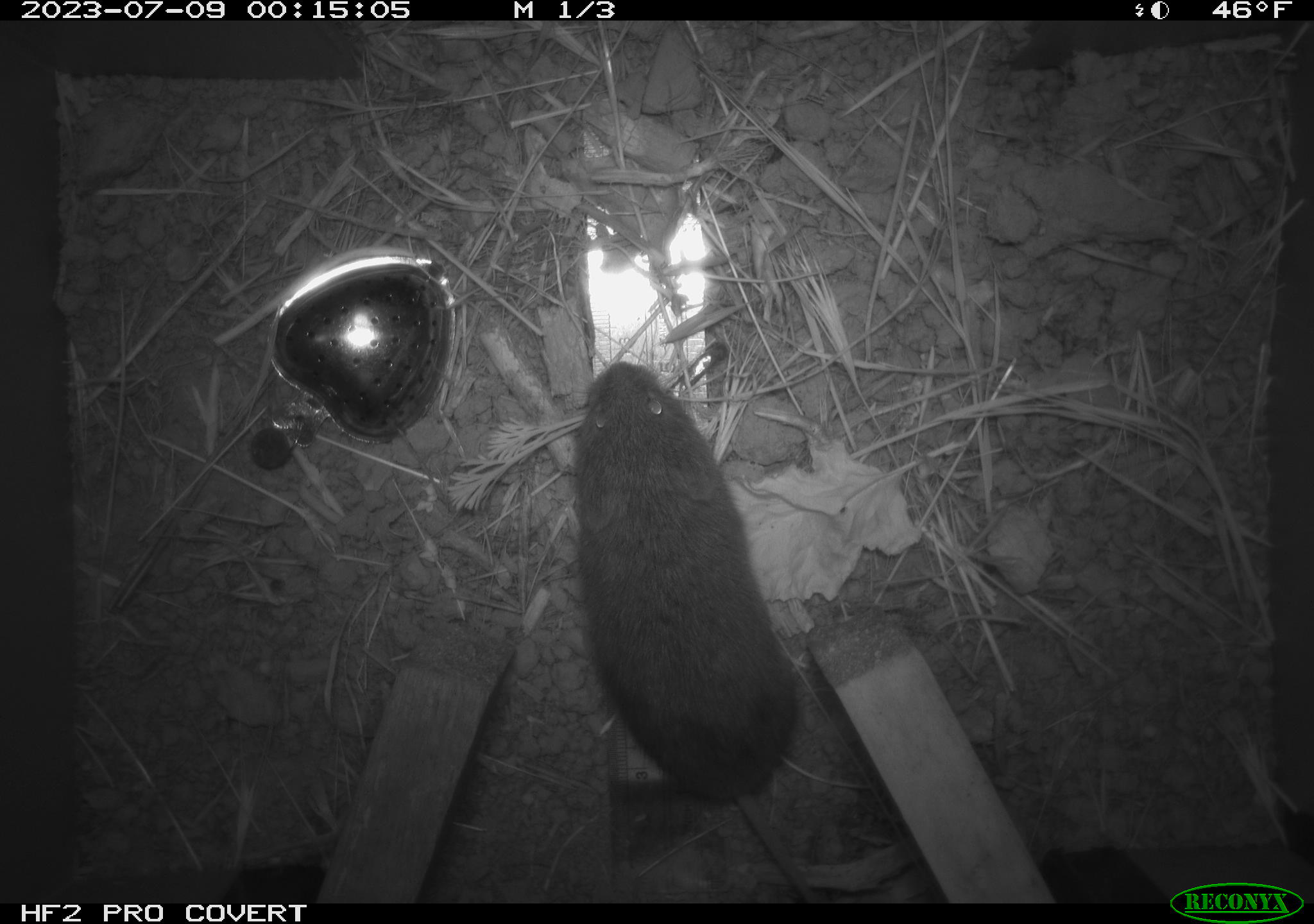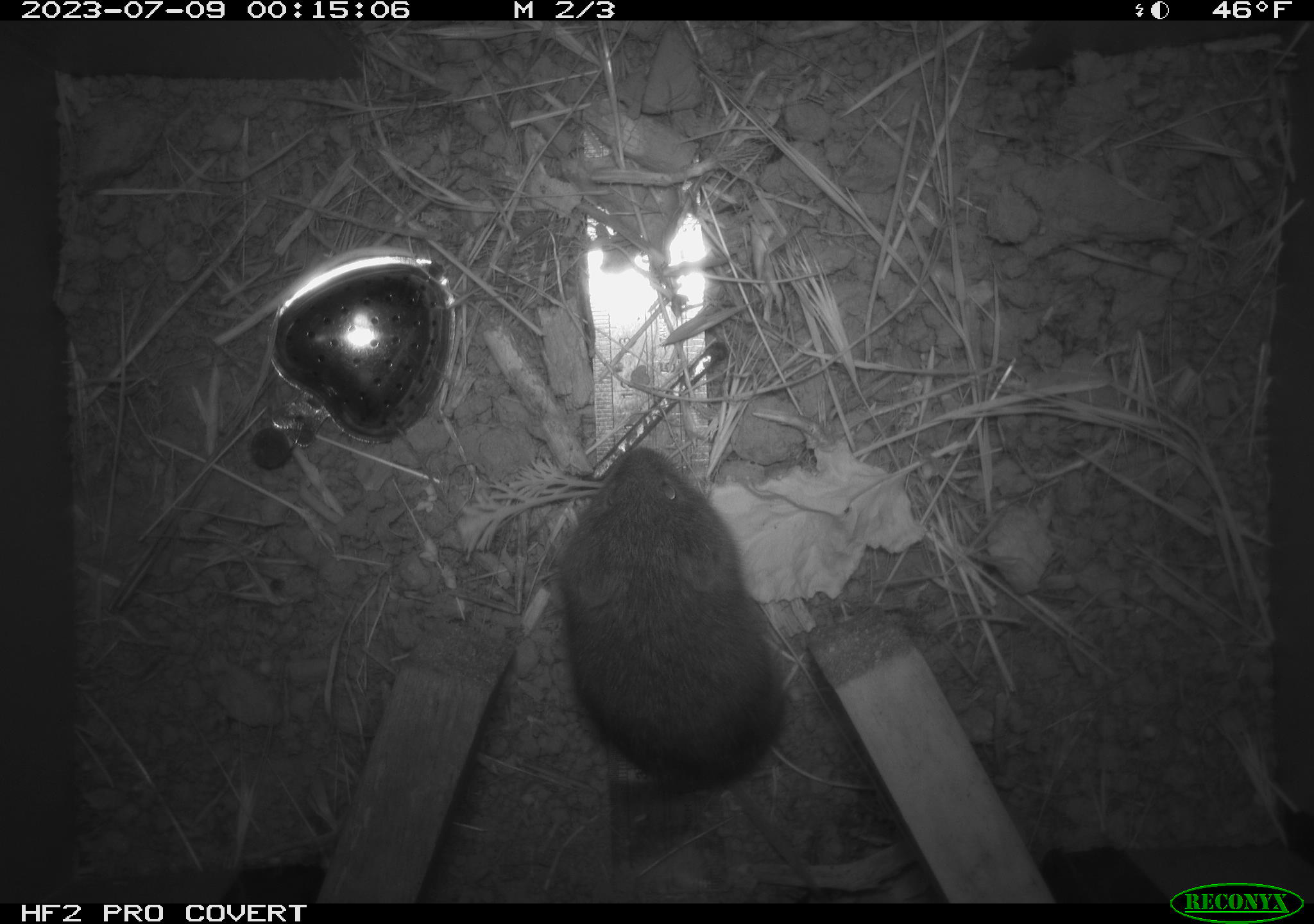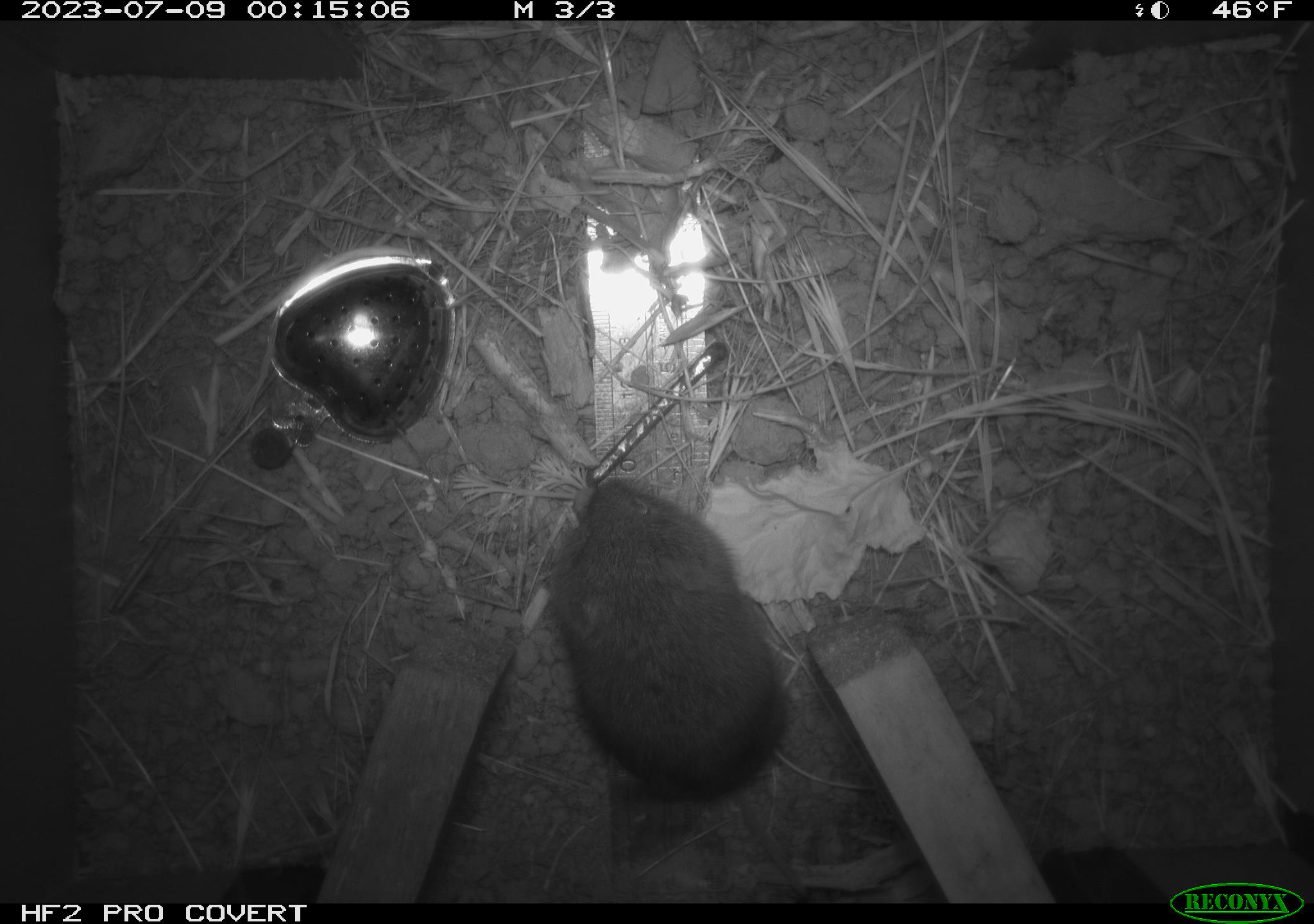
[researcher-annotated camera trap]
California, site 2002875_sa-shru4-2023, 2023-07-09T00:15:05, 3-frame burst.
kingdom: Animalia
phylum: Chordata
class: Mammalia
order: Rodentia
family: Cricetidae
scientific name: Arvicolinae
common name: voles, lemmings, and muskrats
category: arvicolinae subfamily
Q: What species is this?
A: Arvicolinae subfamily (voles, lemmings, and muskrats) (Arvicolinae).